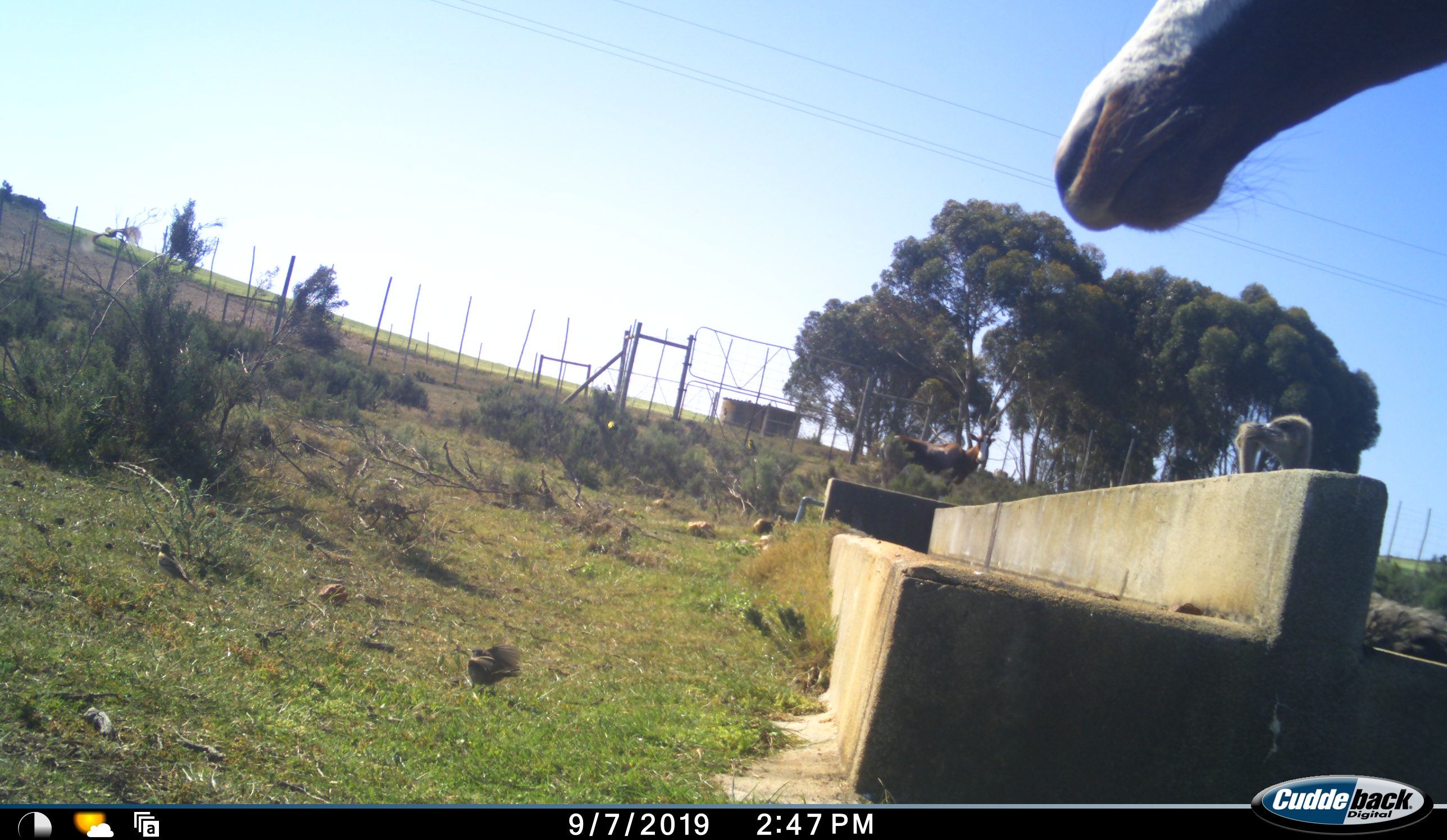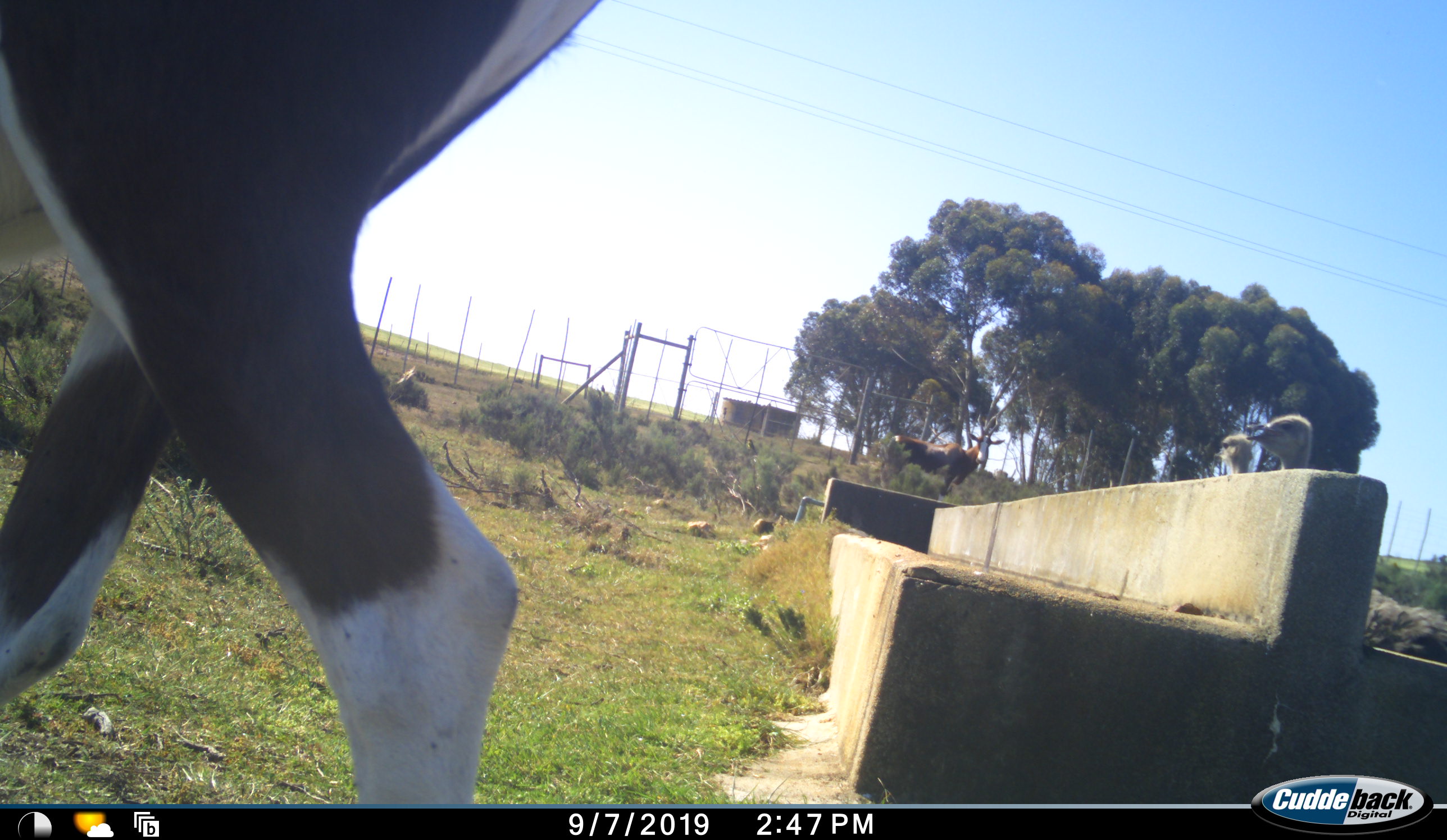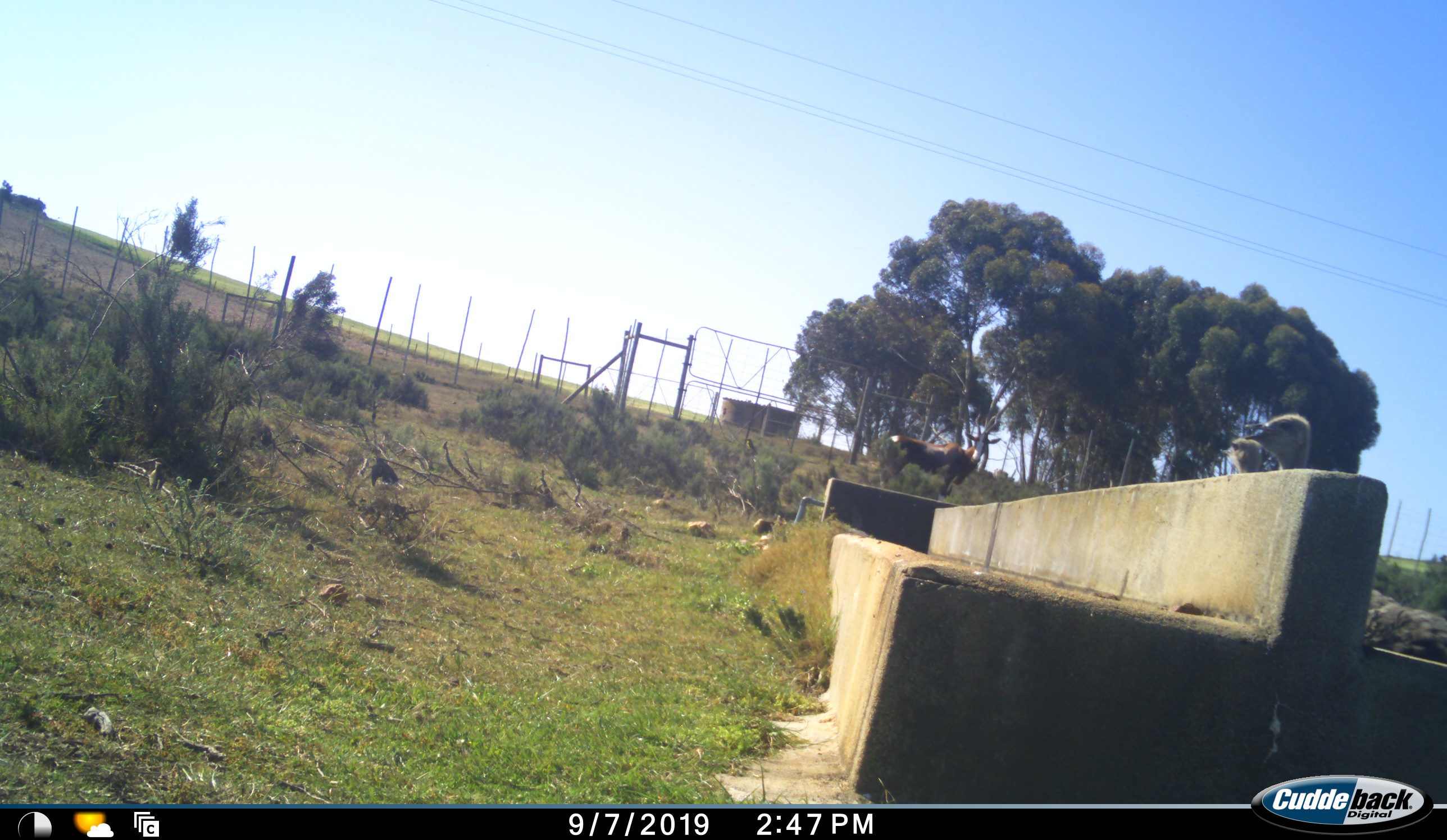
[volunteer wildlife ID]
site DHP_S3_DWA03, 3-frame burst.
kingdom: Animalia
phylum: Chordata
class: Mammalia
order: Artiodactyla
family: Bovidae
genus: Damaliscus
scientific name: Damaliscus pygargus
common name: bontebok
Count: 2.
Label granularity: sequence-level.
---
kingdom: Animalia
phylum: Chordata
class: Aves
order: Struthioniformes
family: Struthionidae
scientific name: Struthionidae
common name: ostrich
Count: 2.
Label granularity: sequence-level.